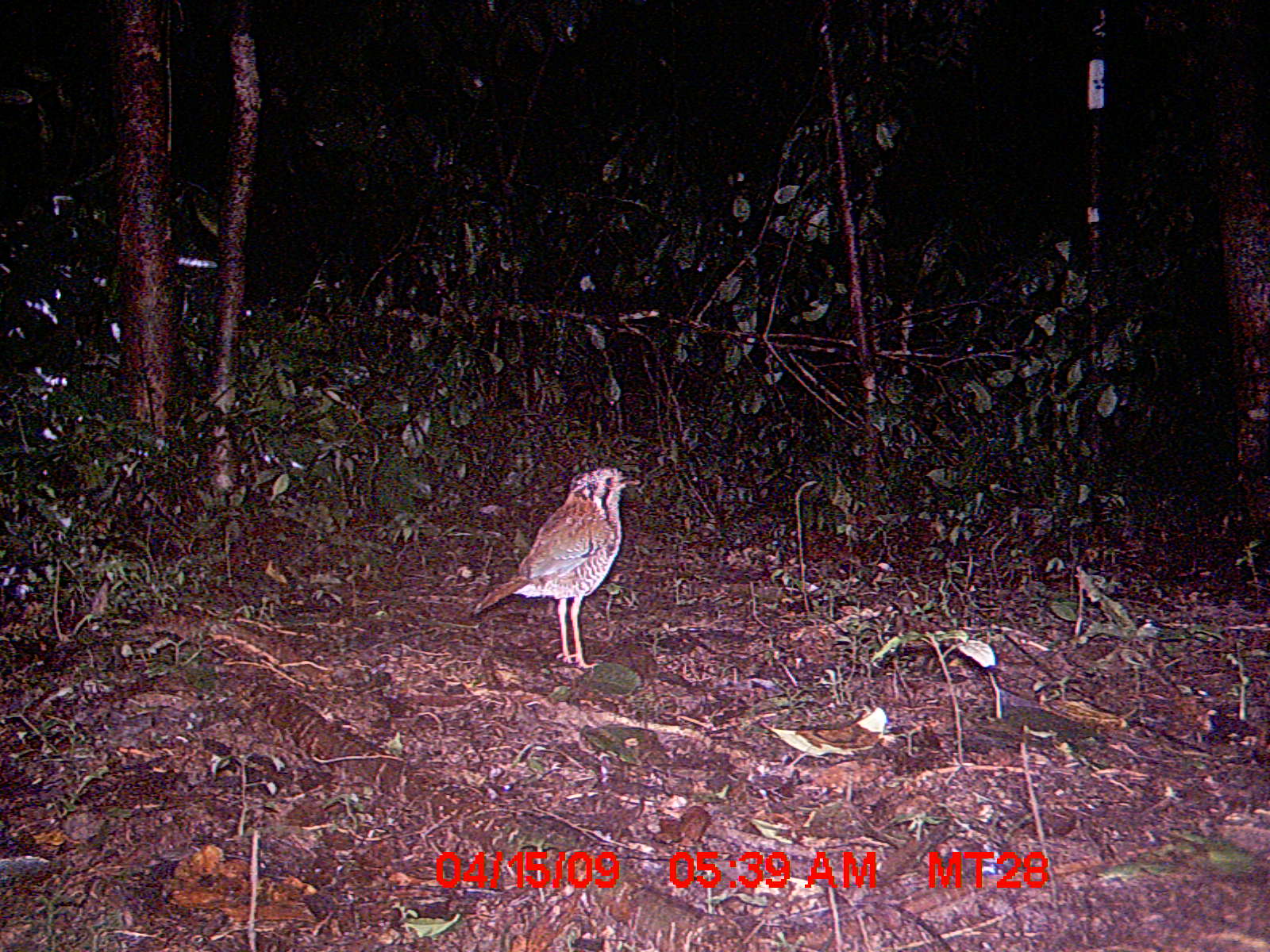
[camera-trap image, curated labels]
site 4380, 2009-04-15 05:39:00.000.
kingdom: Animalia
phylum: Chordata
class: Aves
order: Coraciiformes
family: Brachypteraciidae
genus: Brachypteracias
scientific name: Brachypteracias squamiger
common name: scaly ground-roller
Brachypteracias squamiger (scaly ground-roller), count 1.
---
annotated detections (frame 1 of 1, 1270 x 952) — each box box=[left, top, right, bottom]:
brachypteracias squamiger: box=[469, 465, 640, 668]